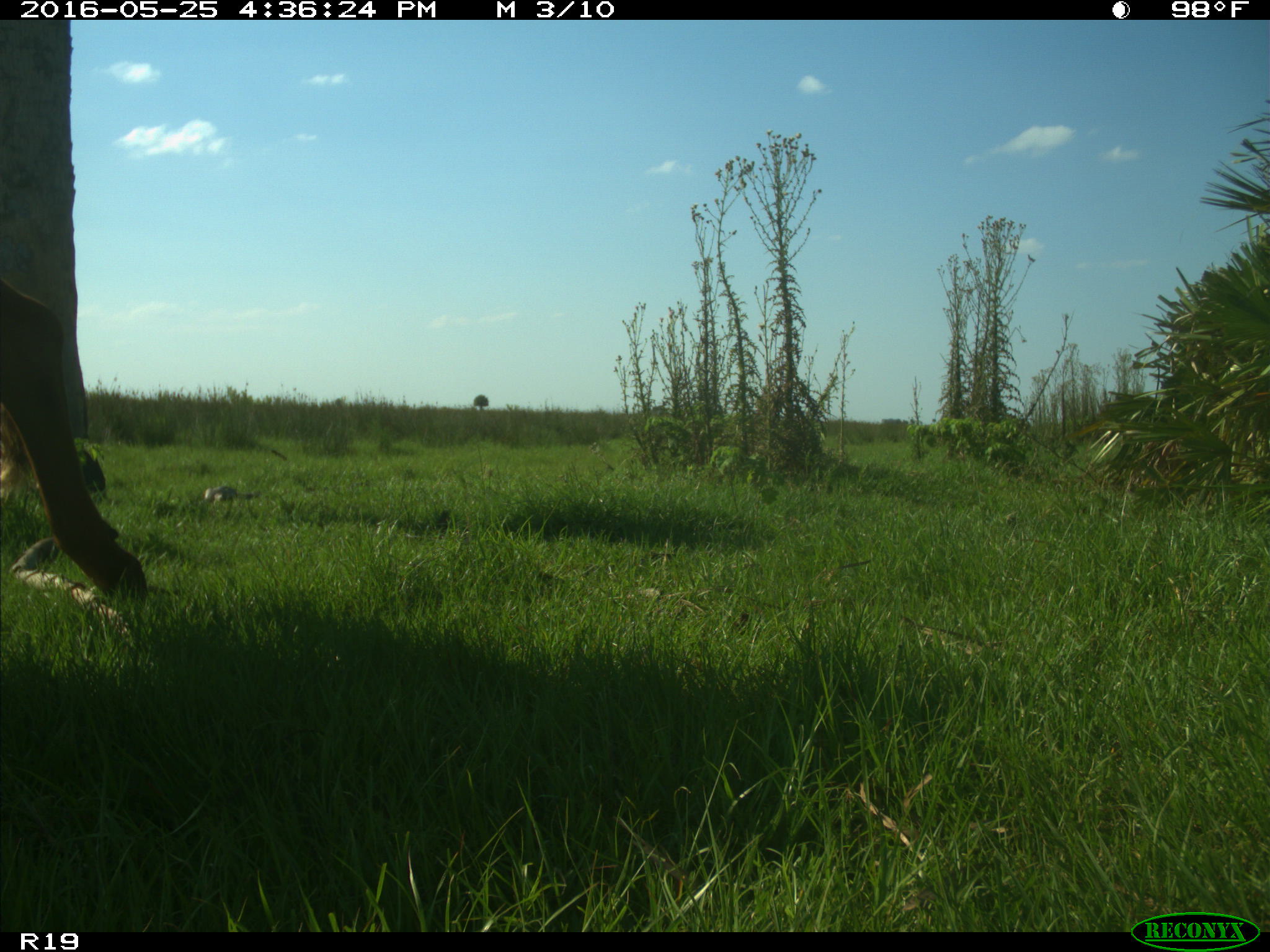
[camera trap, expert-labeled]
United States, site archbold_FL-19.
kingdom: Animalia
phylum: Chordata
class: Mammalia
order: Artiodactyla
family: Bovidae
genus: Bos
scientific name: Bos taurus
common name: domestic cow